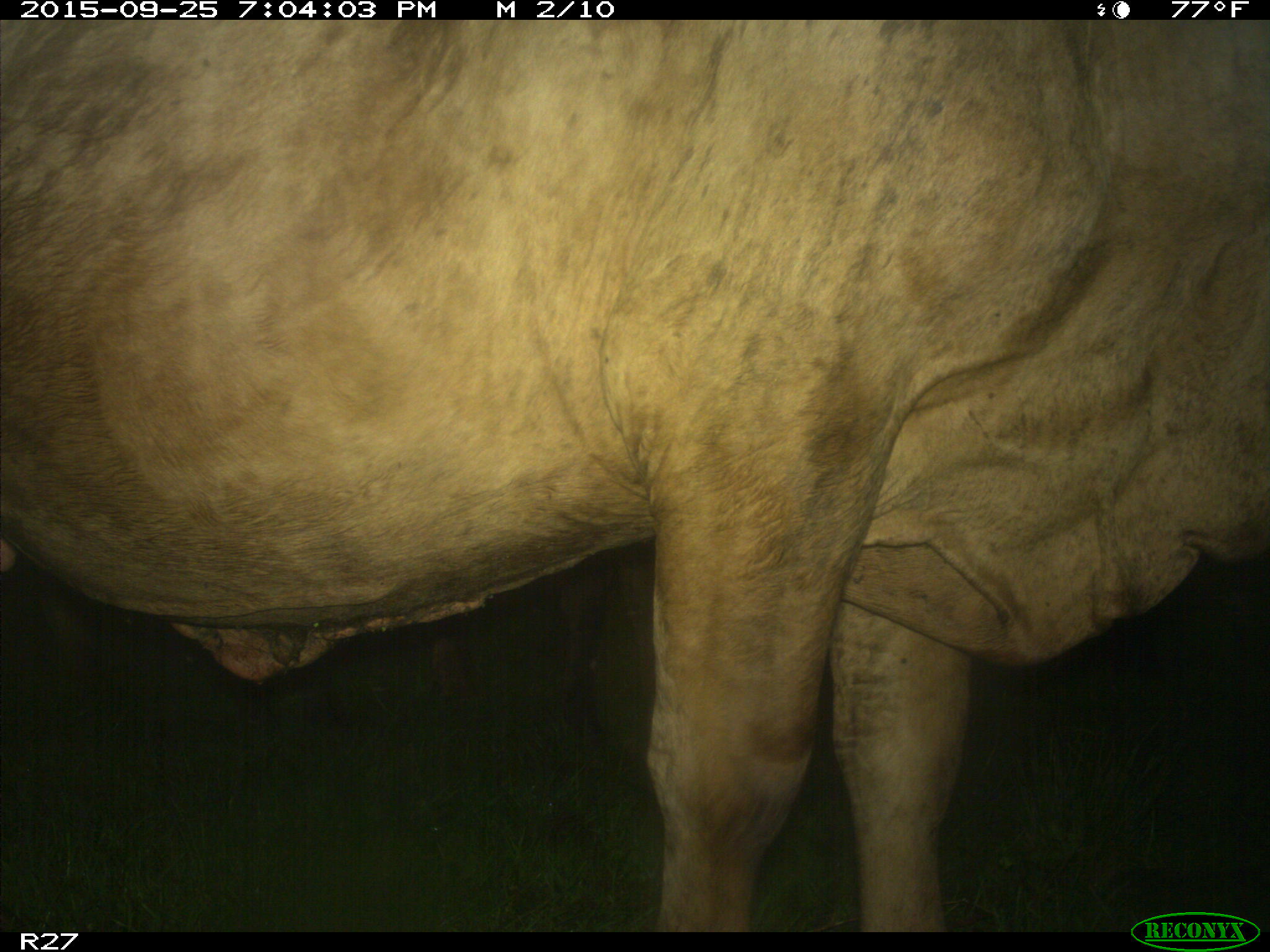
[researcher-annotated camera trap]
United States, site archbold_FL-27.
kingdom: Animalia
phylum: Chordata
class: Mammalia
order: Artiodactyla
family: Bovidae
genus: Bos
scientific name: Bos taurus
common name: domestic cow